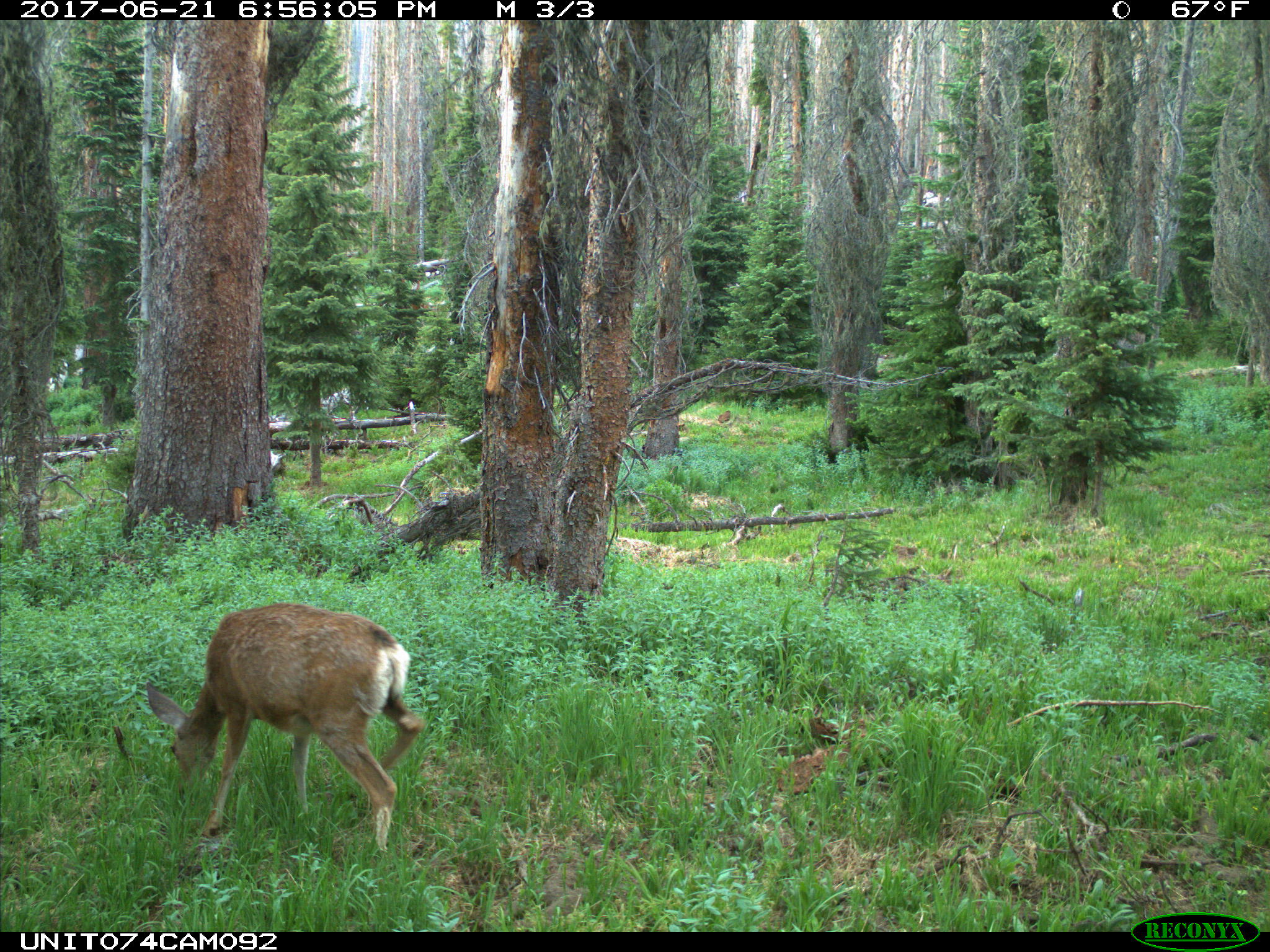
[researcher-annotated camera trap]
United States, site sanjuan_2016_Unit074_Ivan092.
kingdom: Animalia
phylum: Chordata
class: Mammalia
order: Artiodactyla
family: Cervidae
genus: Odocoileus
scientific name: Odocoileus hemionus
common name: mule deer